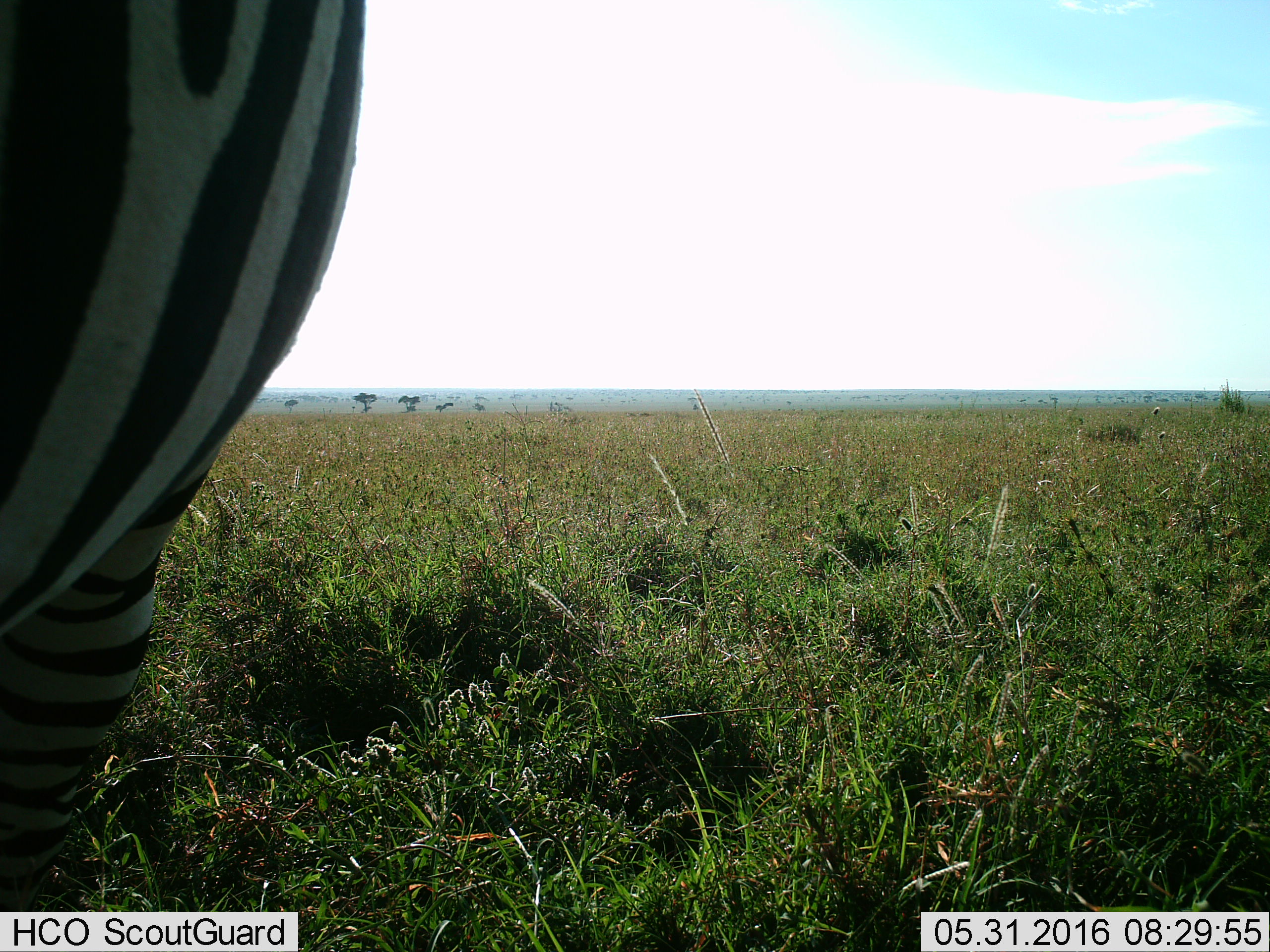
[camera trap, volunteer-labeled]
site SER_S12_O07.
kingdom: Animalia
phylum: Chordata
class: Mammalia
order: Perissodactyla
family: Equidae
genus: Equus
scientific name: Equus quagga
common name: plains zebra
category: zebraplains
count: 1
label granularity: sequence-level